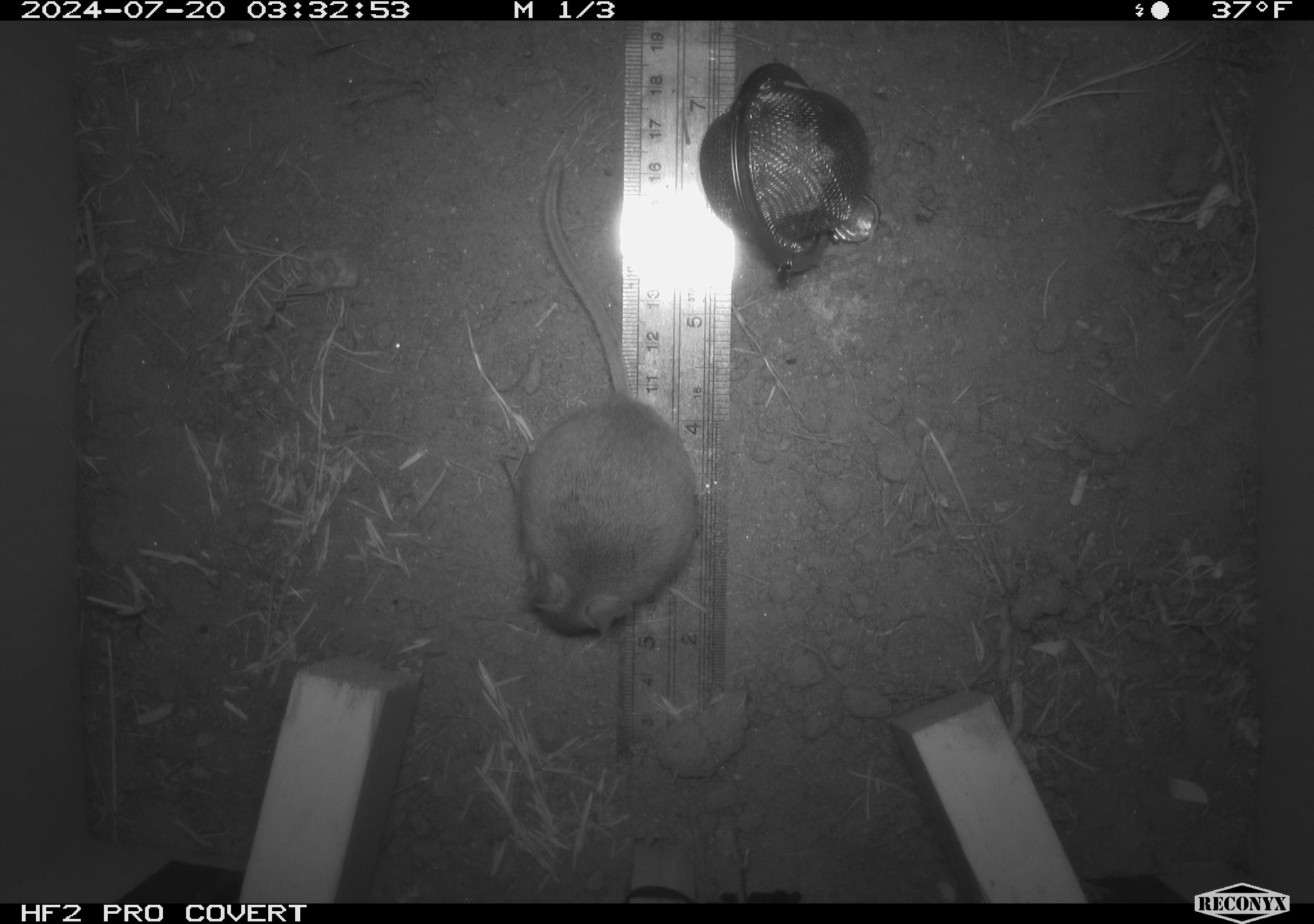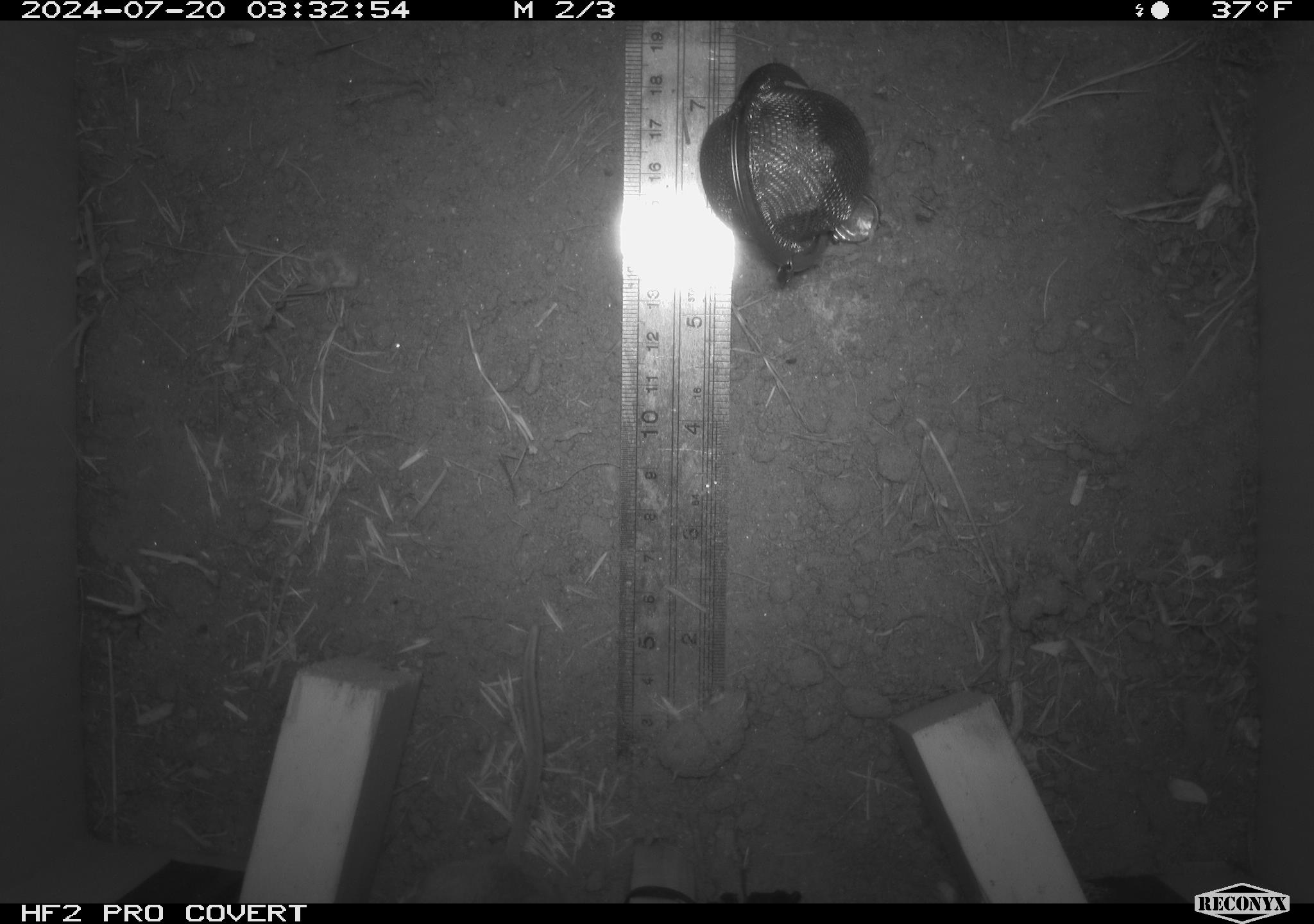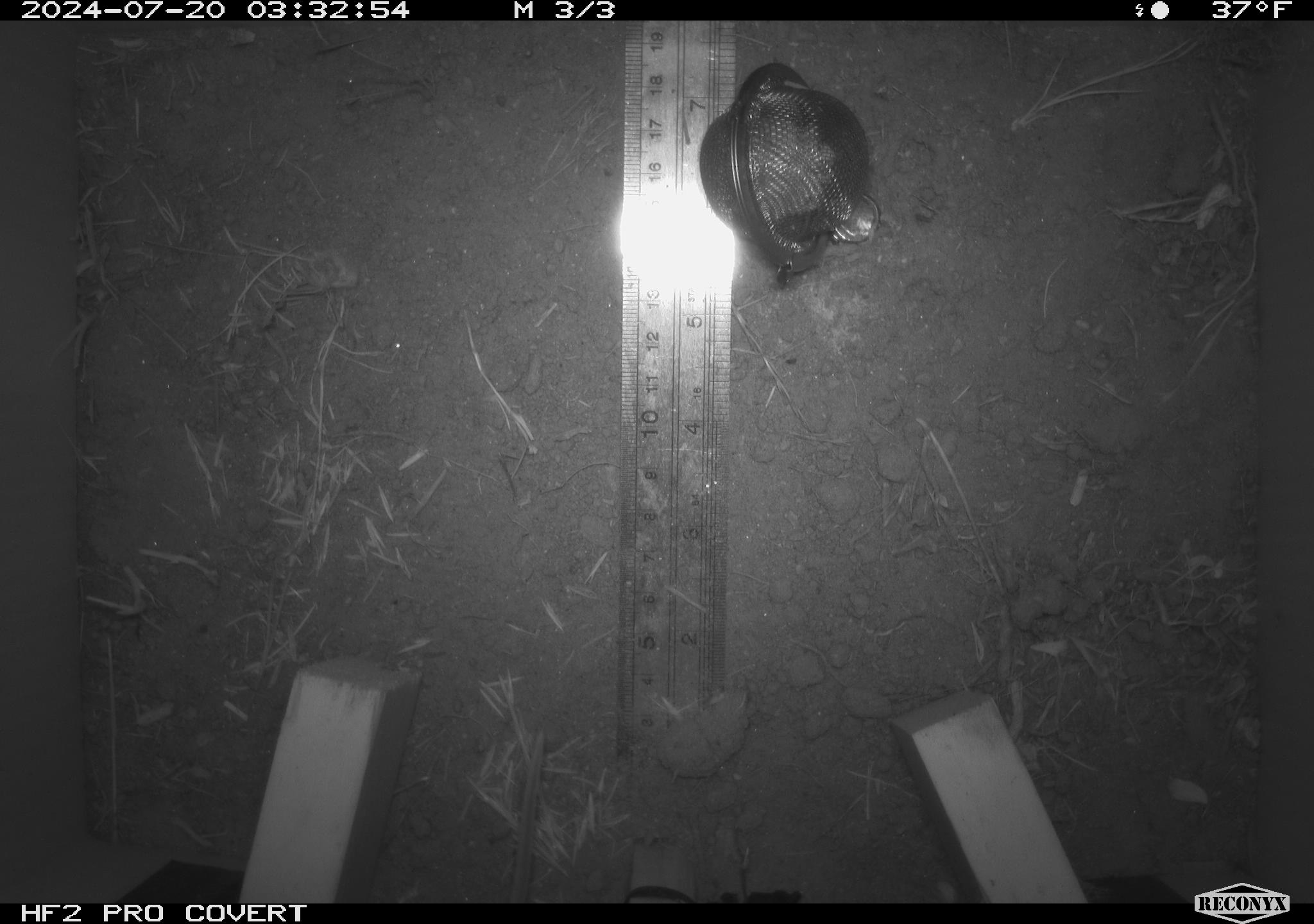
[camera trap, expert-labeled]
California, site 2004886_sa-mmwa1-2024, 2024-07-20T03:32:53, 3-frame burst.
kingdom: Animalia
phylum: Chordata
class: Mammalia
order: Rodentia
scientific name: Rodentia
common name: mouse species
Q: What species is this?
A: Mouse species (Rodentia).